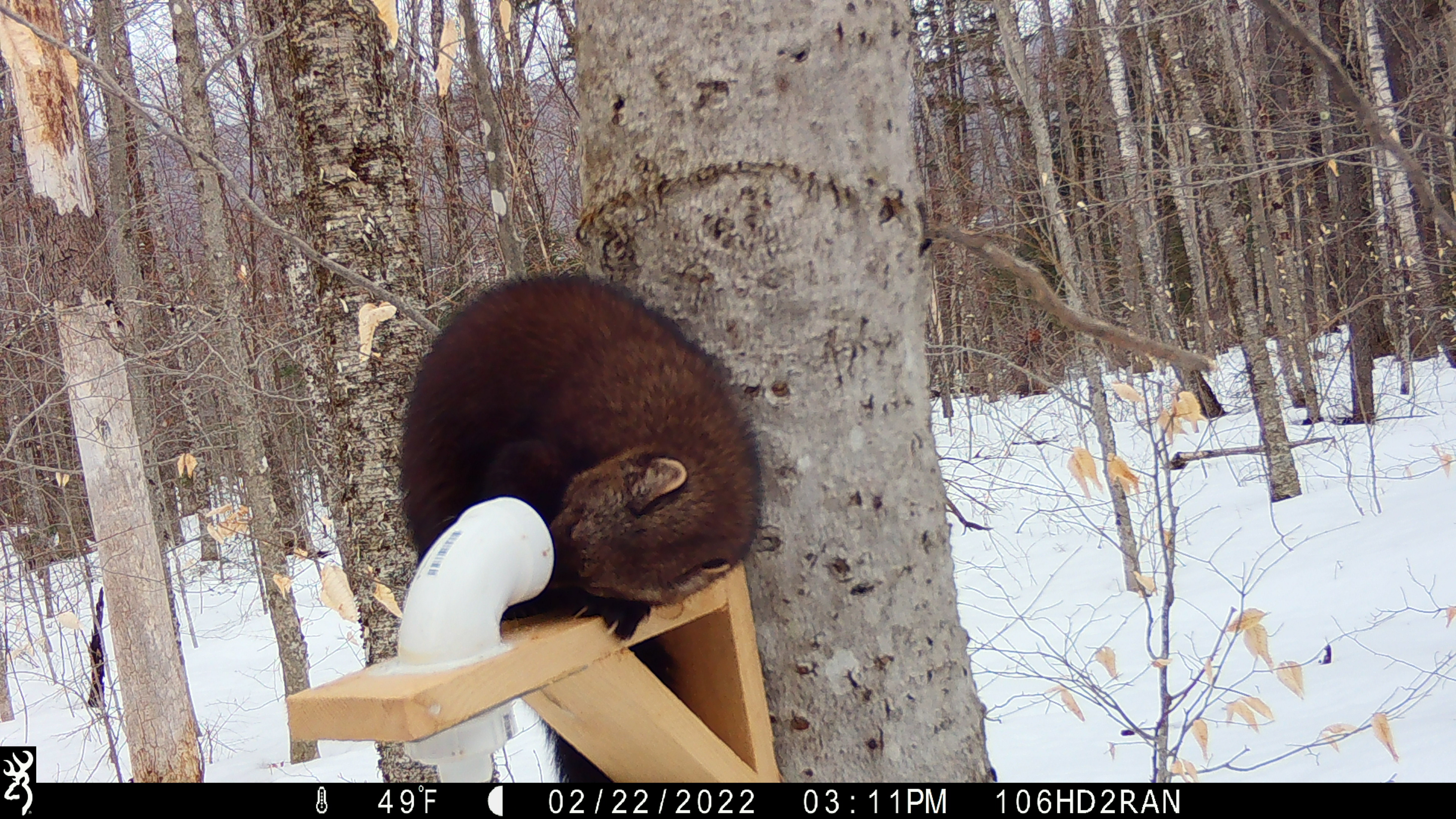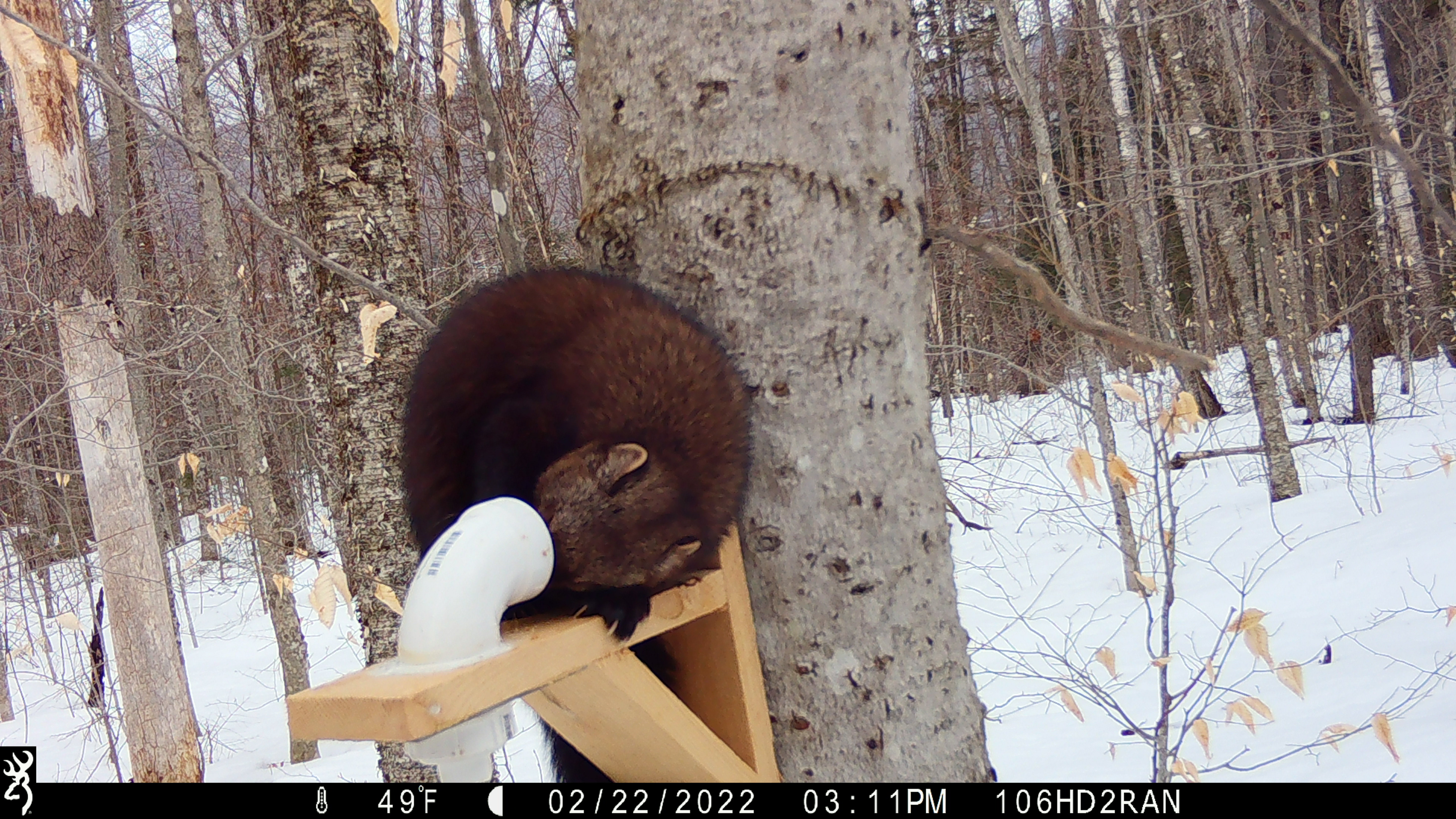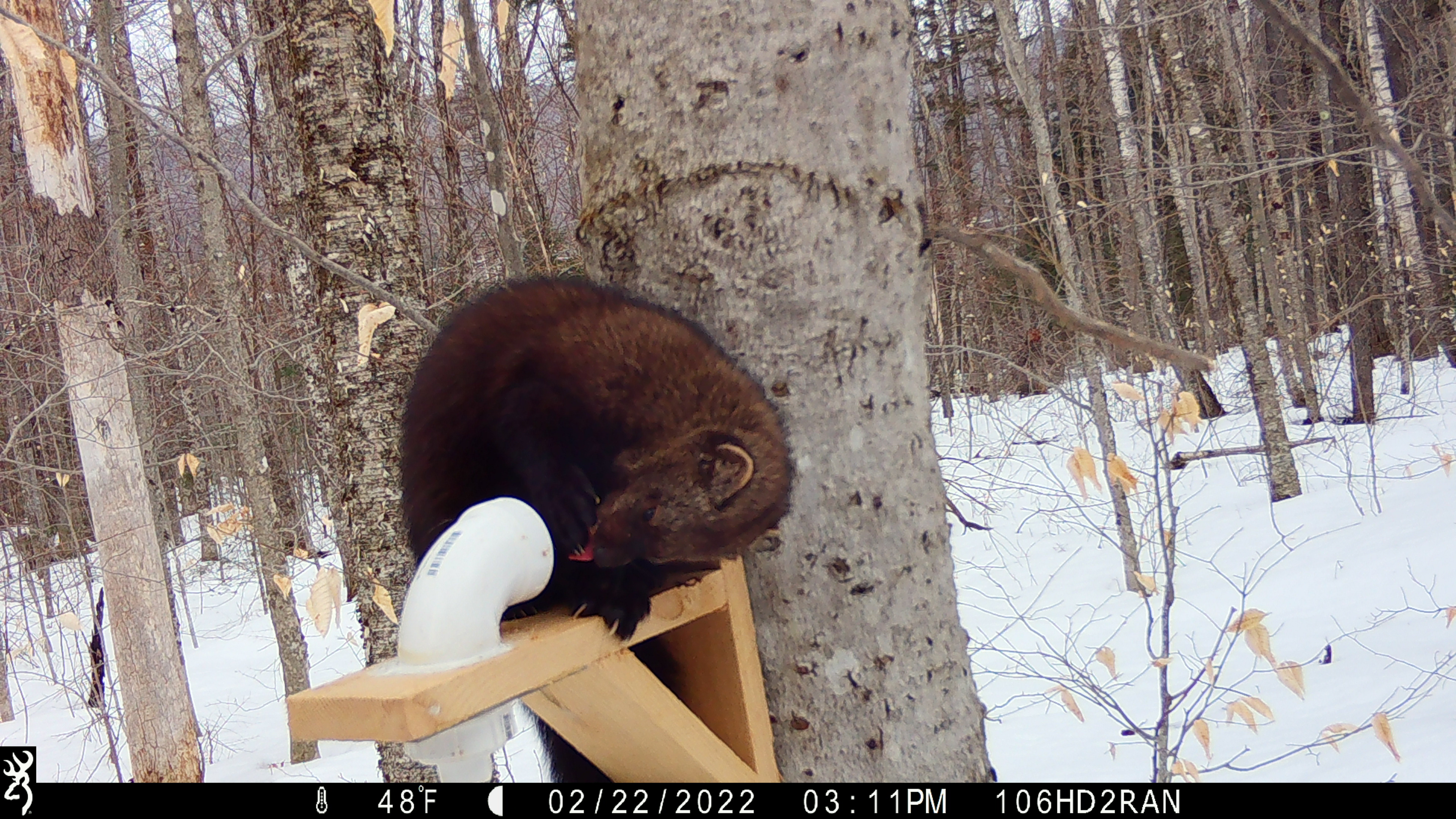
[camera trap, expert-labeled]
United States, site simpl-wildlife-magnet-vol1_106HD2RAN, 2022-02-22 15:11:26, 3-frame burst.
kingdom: Animalia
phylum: Chordata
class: Mammalia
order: Carnivora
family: Mustelidae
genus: Pekania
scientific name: Pekania pennanti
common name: fisher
Fisher (Pekania pennanti).